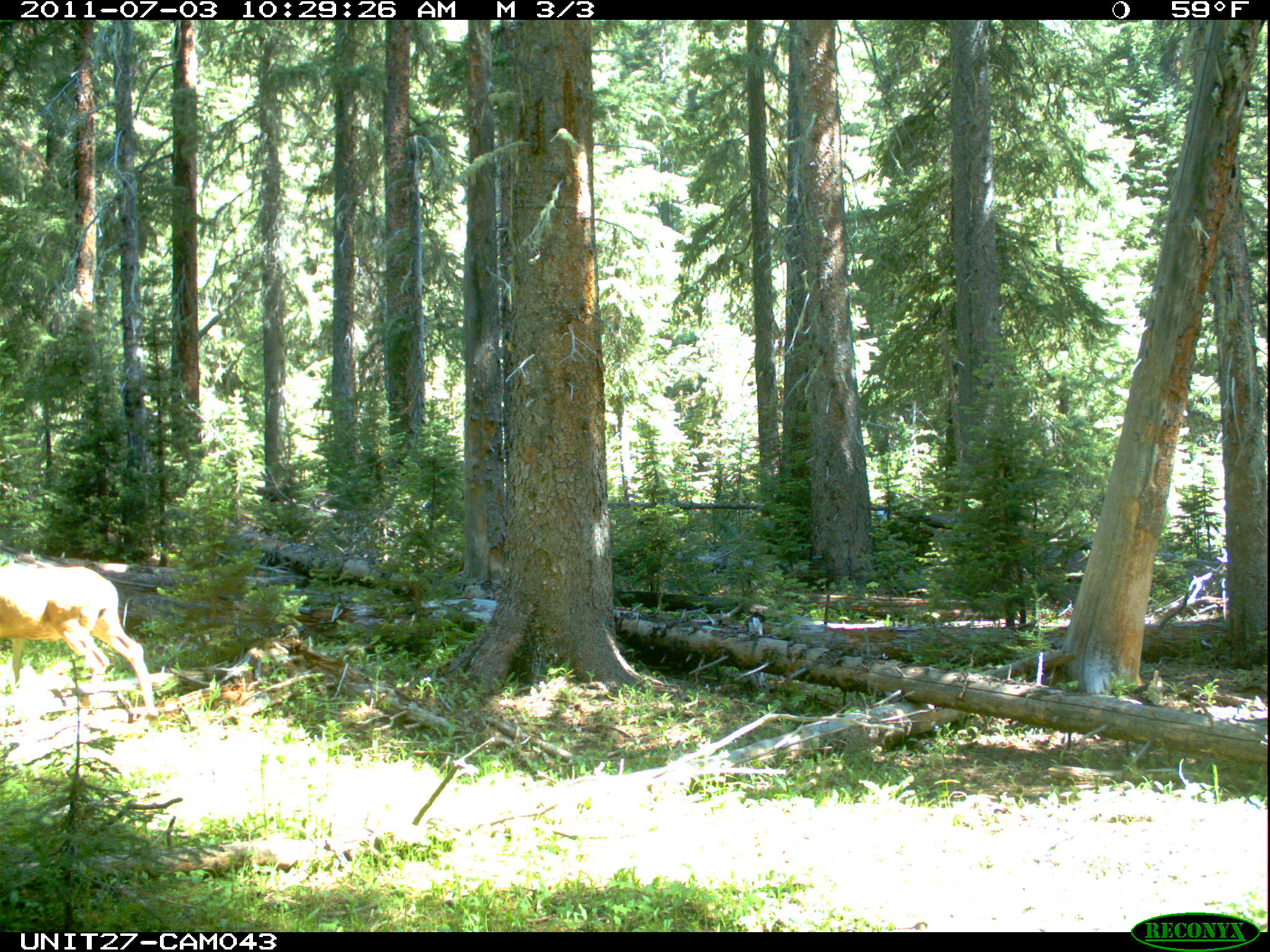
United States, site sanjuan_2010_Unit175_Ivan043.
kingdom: Animalia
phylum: Chordata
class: Mammalia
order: Artiodactyla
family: Cervidae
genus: Odocoileus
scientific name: Odocoileus hemionus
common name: mule deer